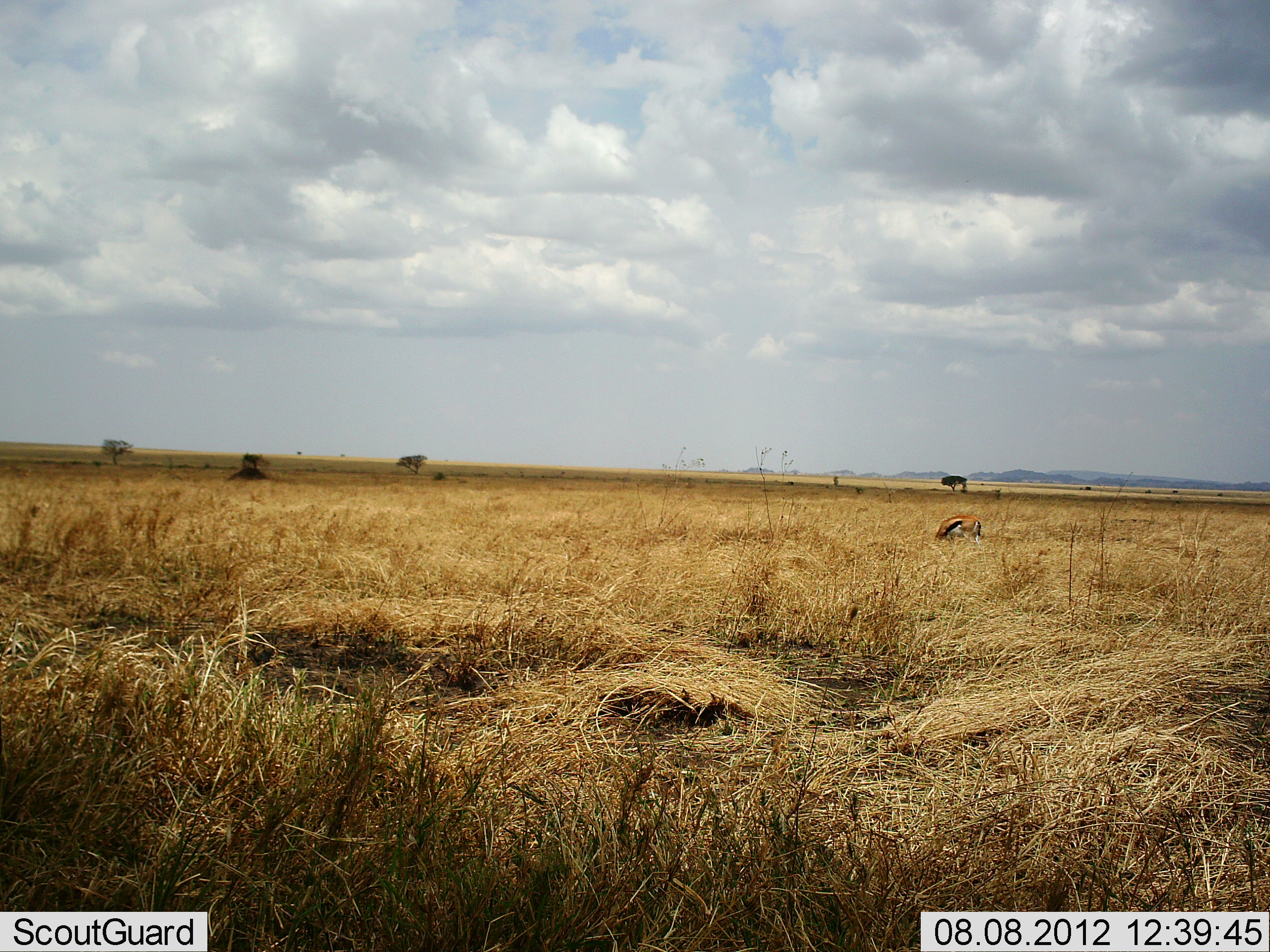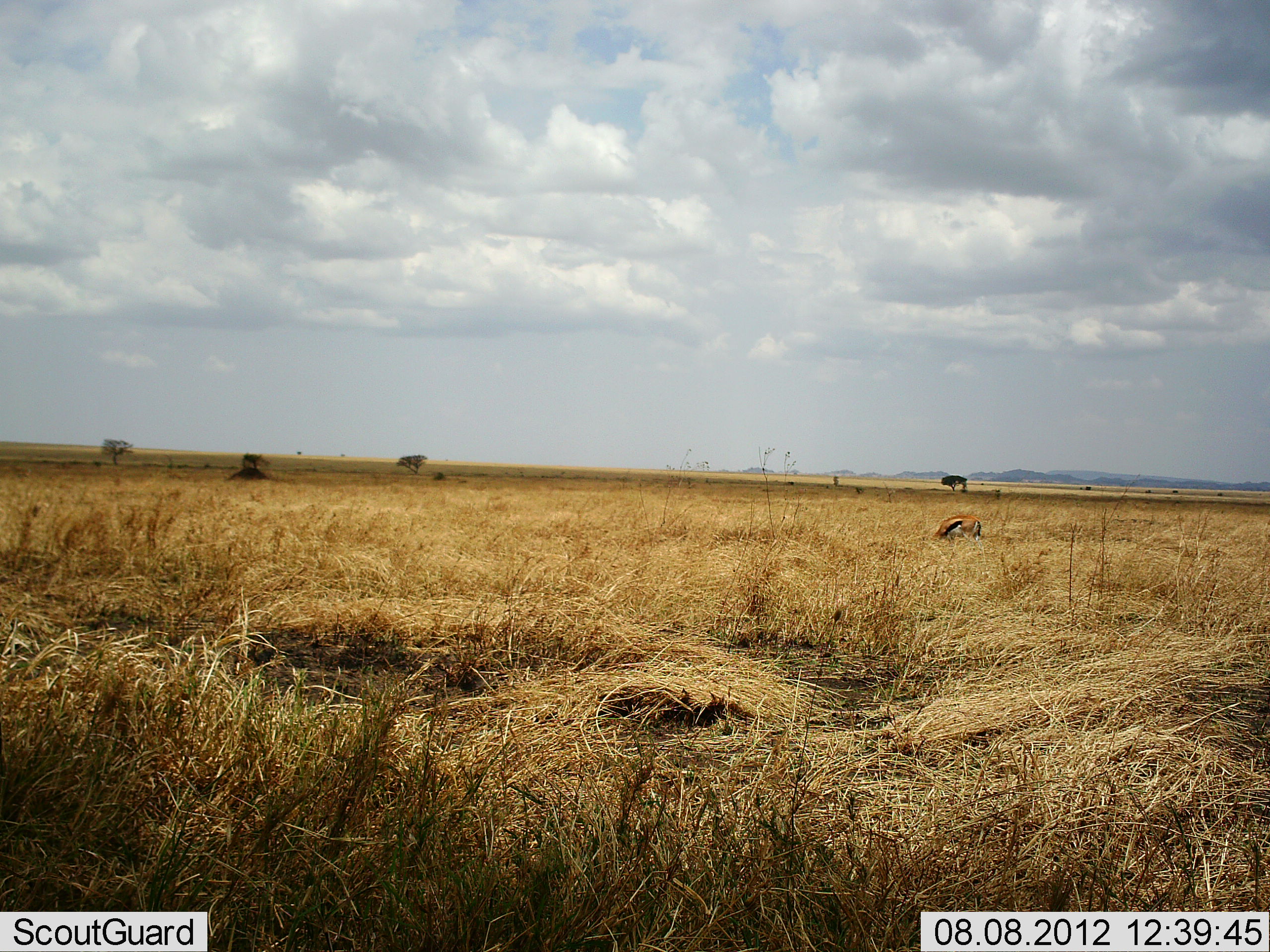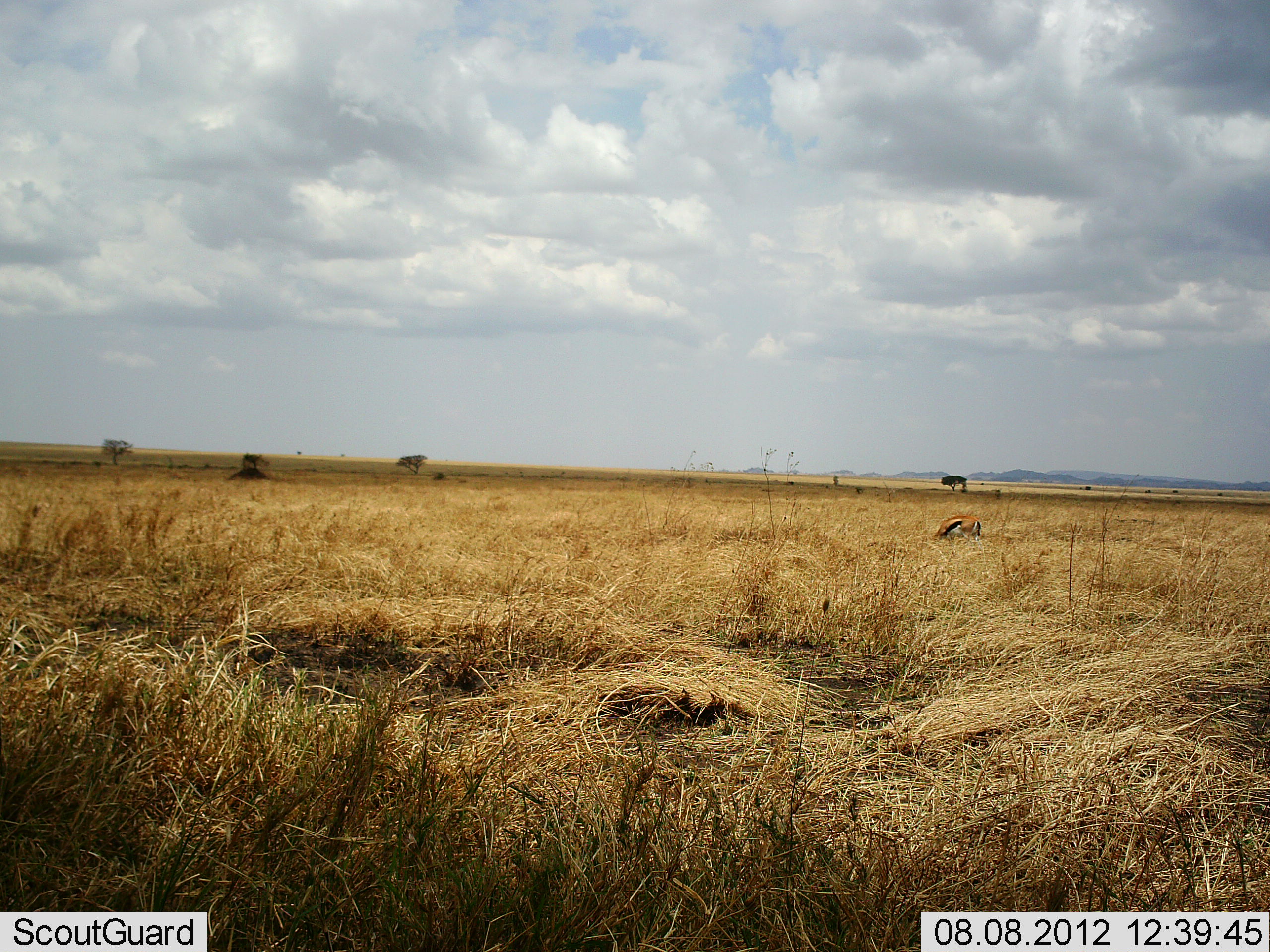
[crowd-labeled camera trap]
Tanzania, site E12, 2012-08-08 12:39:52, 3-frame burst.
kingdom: Animalia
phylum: Chordata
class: Mammalia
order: Artiodactyla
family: Bovidae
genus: Eudorcas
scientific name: Eudorcas thomsonii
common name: thomson's gazelle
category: gazellethomsons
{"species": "gazellethomsons (thomson's gazelle) (Eudorcas thomsonii)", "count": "1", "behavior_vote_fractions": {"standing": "20%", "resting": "20%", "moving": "0%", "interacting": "0%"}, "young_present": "0%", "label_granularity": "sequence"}